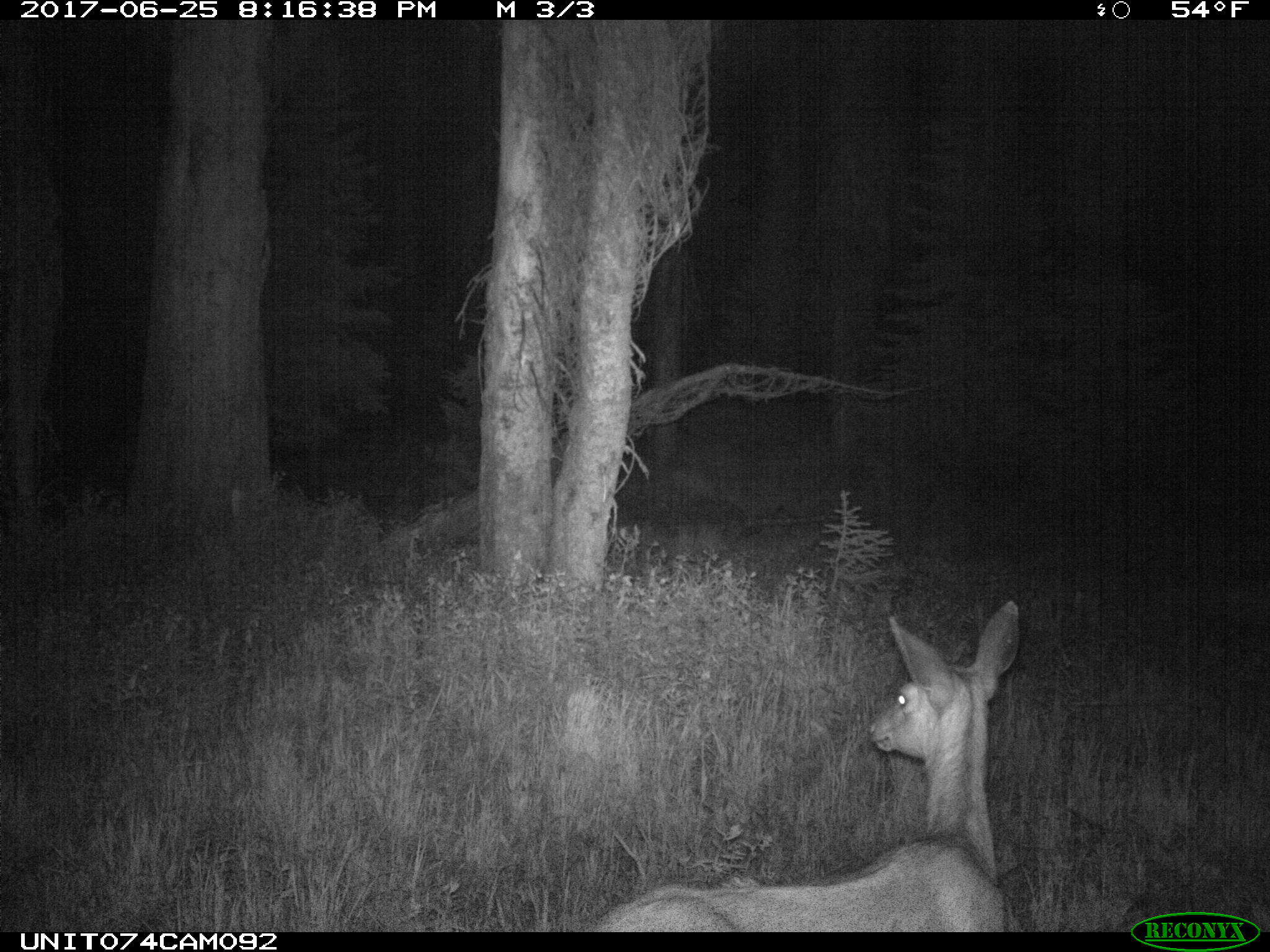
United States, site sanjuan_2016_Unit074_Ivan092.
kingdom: Animalia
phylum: Chordata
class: Mammalia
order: Artiodactyla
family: Cervidae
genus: Odocoileus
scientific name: Odocoileus hemionus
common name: mule deer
Odocoileus hemionus (mule deer).